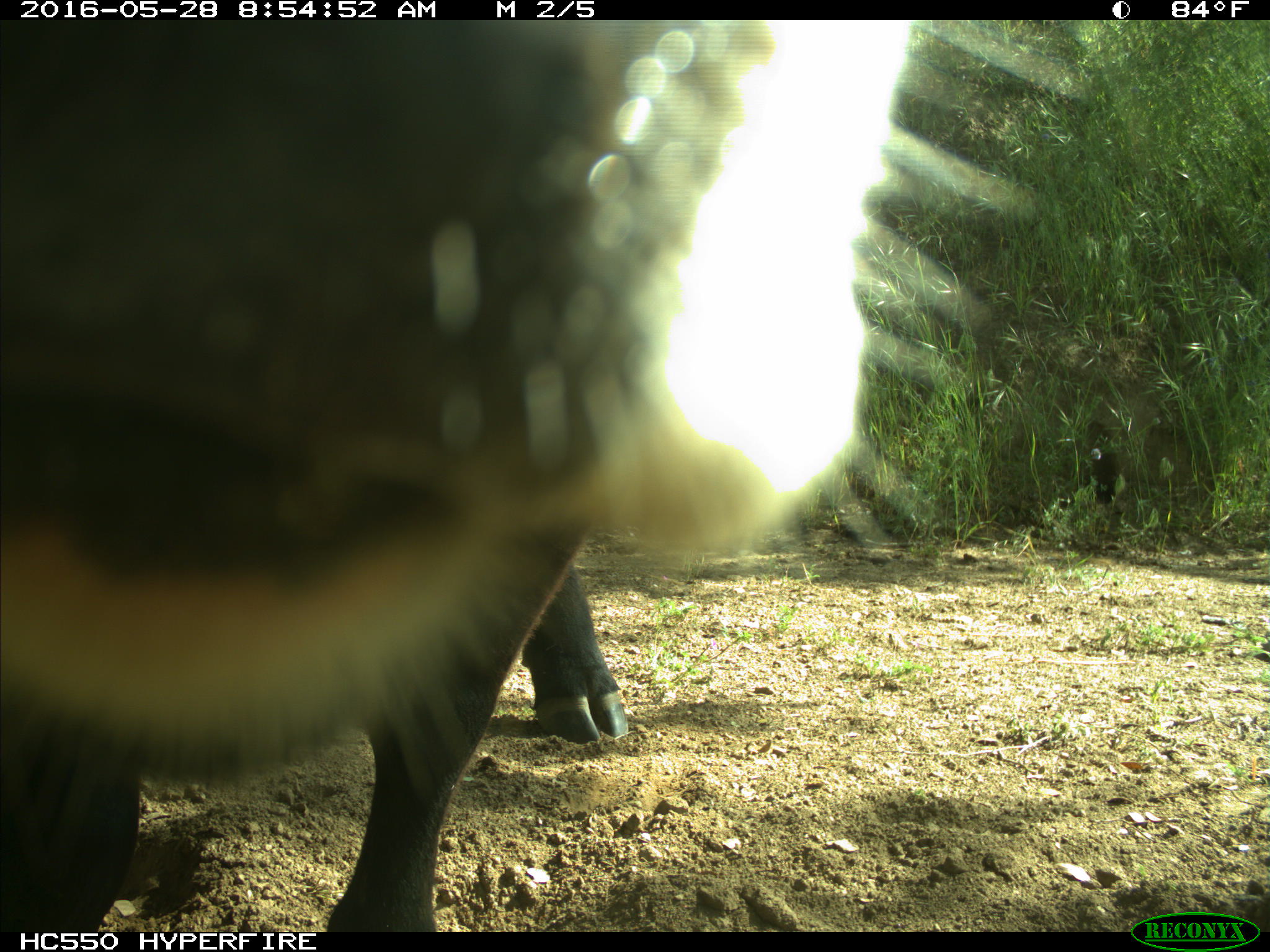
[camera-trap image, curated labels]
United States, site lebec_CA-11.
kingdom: Animalia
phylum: Chordata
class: Mammalia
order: Artiodactyla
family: Bovidae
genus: Bos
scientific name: Bos taurus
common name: domestic cow